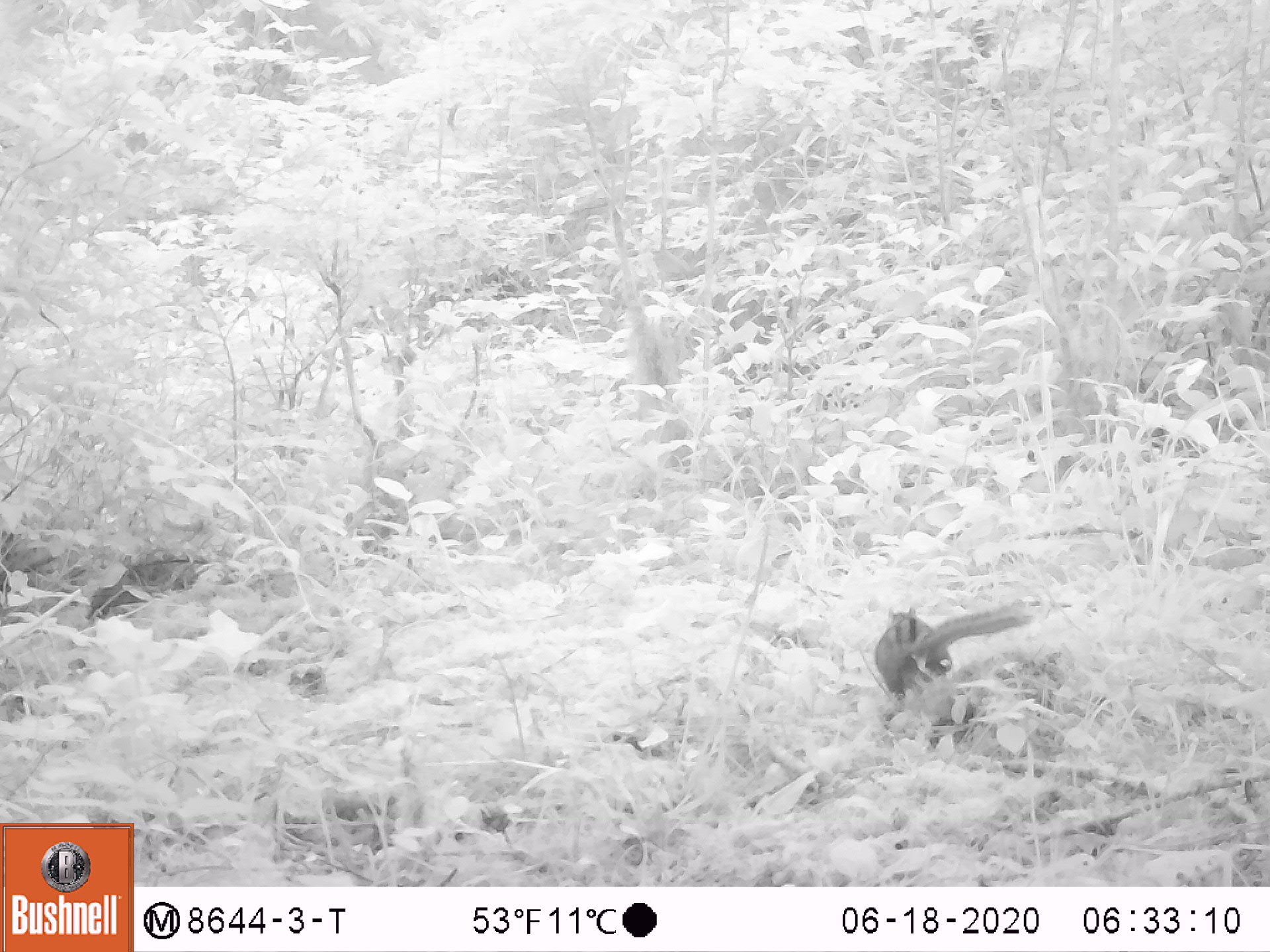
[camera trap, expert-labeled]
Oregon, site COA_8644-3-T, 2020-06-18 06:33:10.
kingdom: Animalia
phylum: Chordata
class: Mammalia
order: Rodentia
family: Sciuridae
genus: Neotamias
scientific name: Neotamias townsendii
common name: townsend's chipmunk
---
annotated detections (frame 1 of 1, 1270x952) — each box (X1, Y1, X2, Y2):
townsend's chipmunk: (867, 586, 1044, 703)